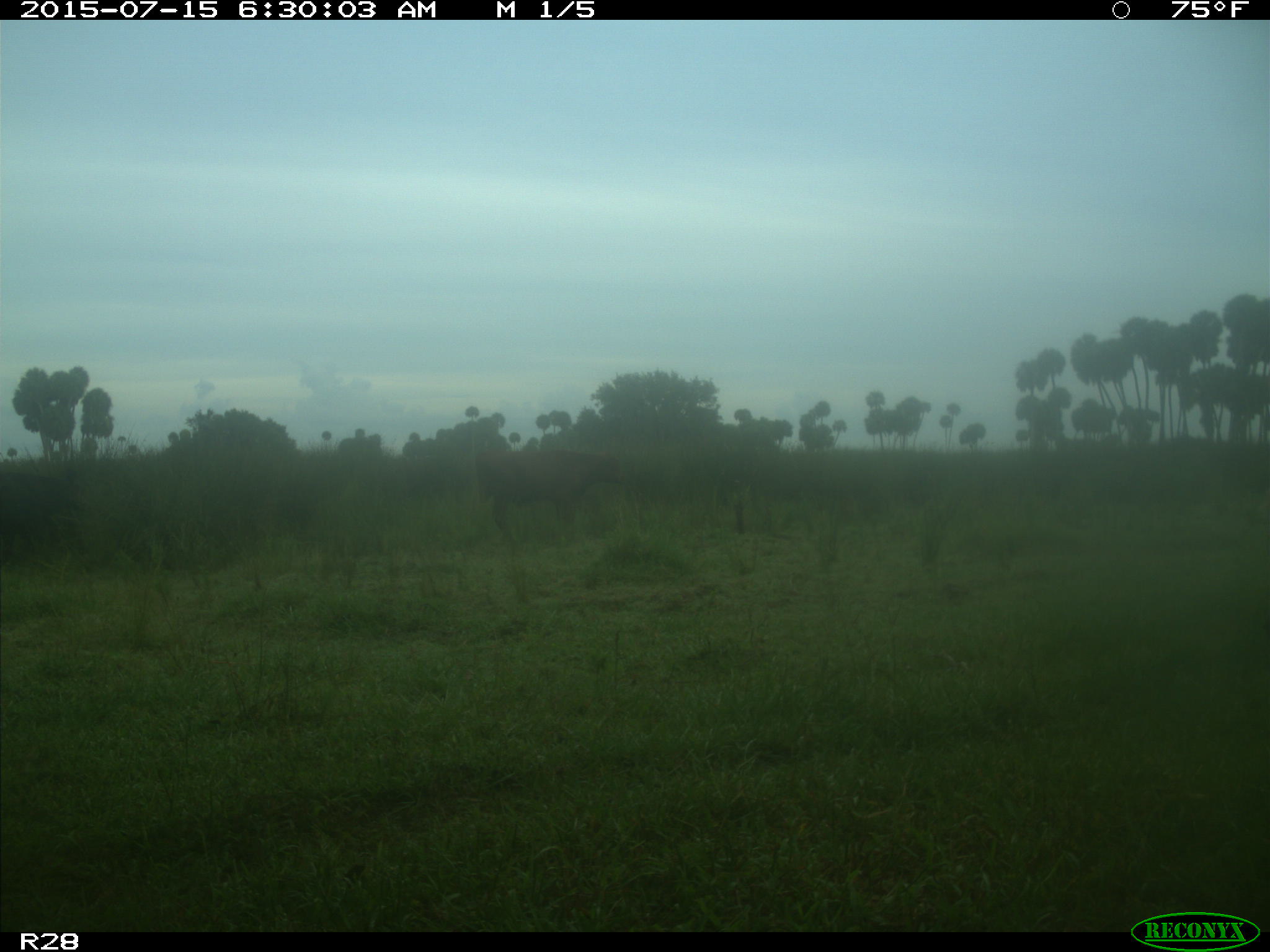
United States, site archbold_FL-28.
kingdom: Animalia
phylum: Chordata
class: Mammalia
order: Artiodactyla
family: Bovidae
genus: Bos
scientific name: Bos taurus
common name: domestic cow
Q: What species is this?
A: Bos taurus (domestic cow).